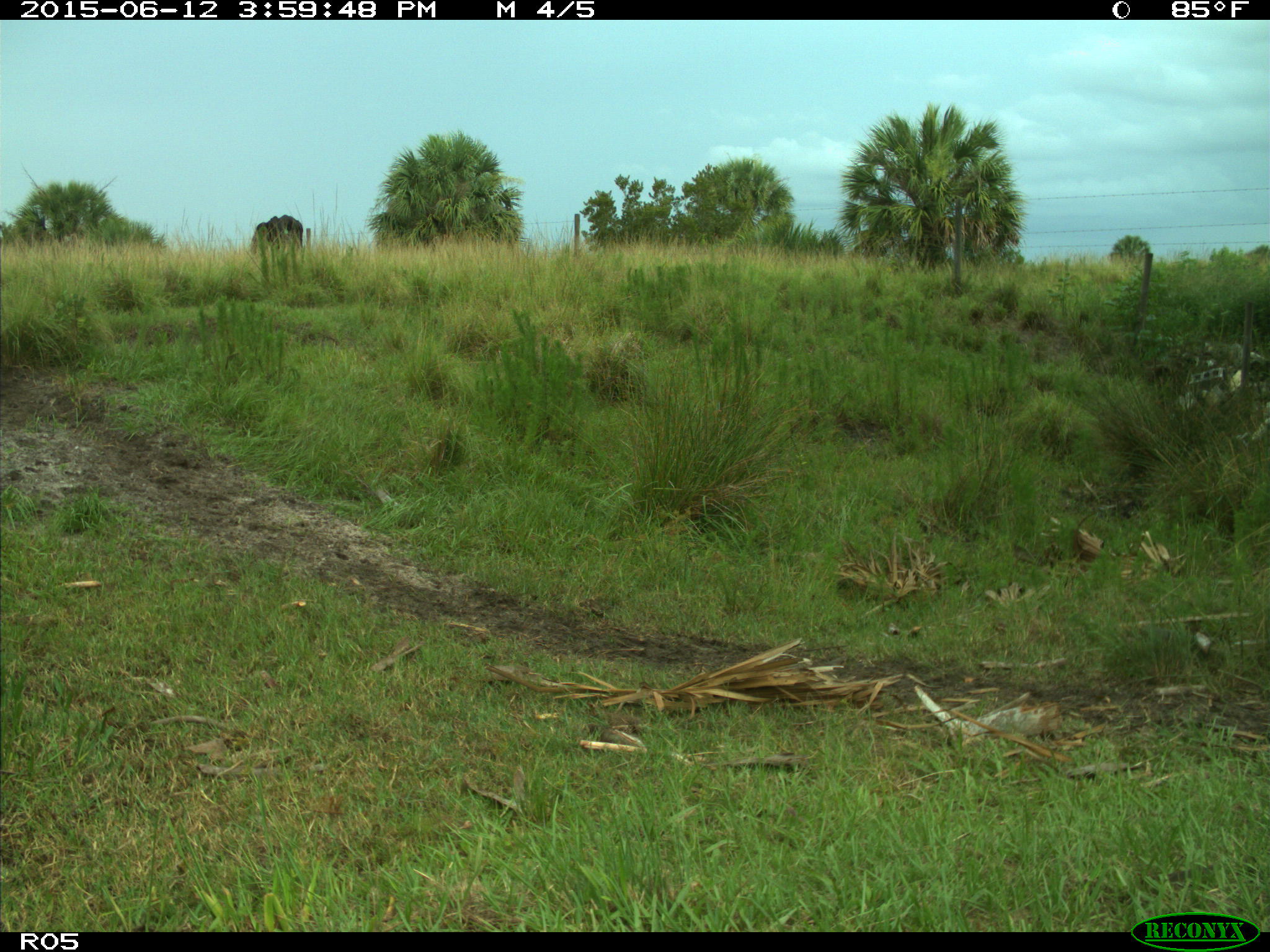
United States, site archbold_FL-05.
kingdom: Animalia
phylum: Chordata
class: Mammalia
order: Artiodactyla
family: Bovidae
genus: Bos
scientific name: Bos taurus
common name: domestic cow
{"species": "Bos taurus (domestic cow)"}